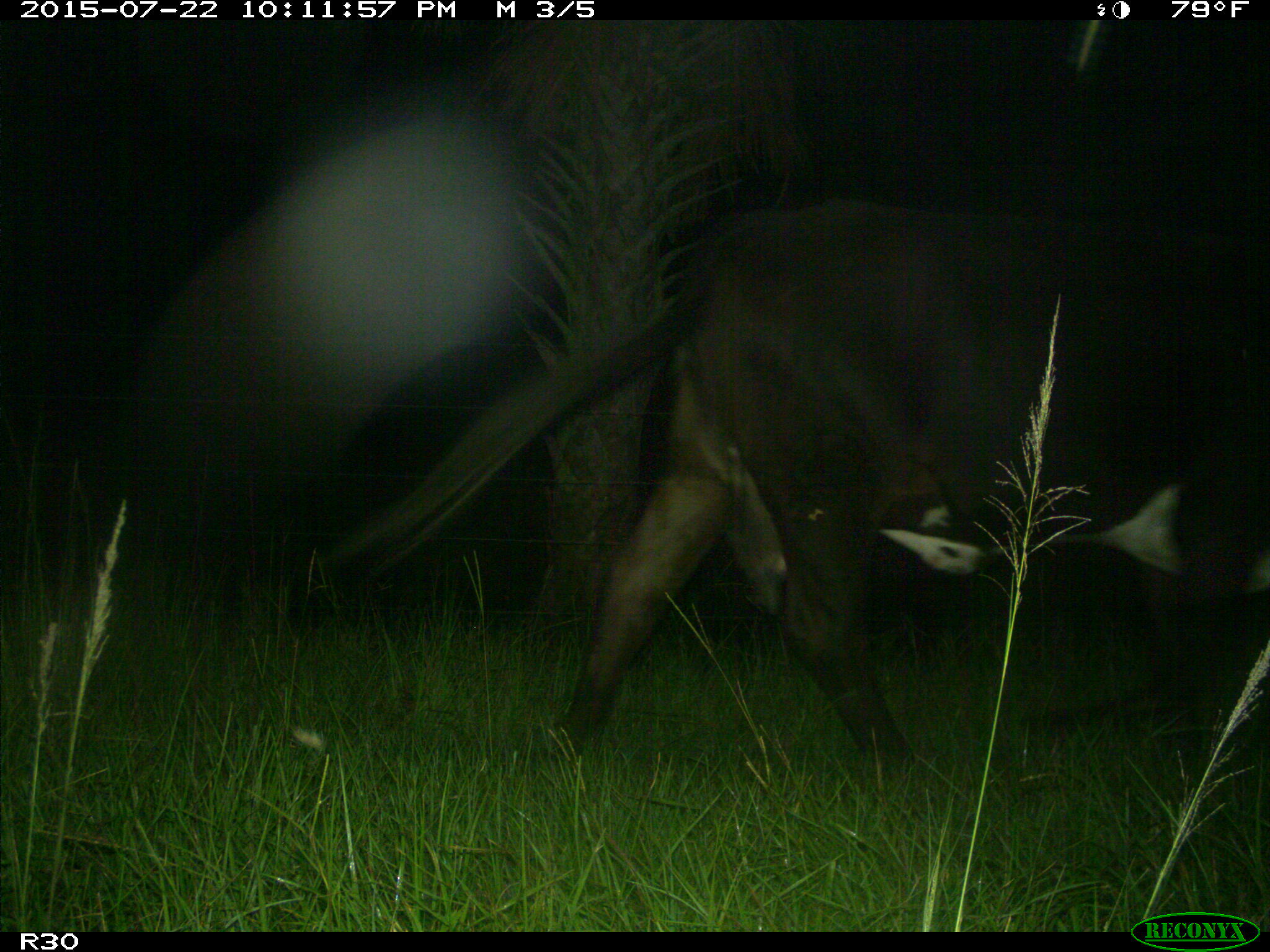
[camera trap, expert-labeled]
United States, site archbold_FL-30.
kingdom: Animalia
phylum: Chordata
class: Mammalia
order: Artiodactyla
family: Bovidae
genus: Bos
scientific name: Bos taurus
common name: domestic cow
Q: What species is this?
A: Bos taurus (domestic cow).